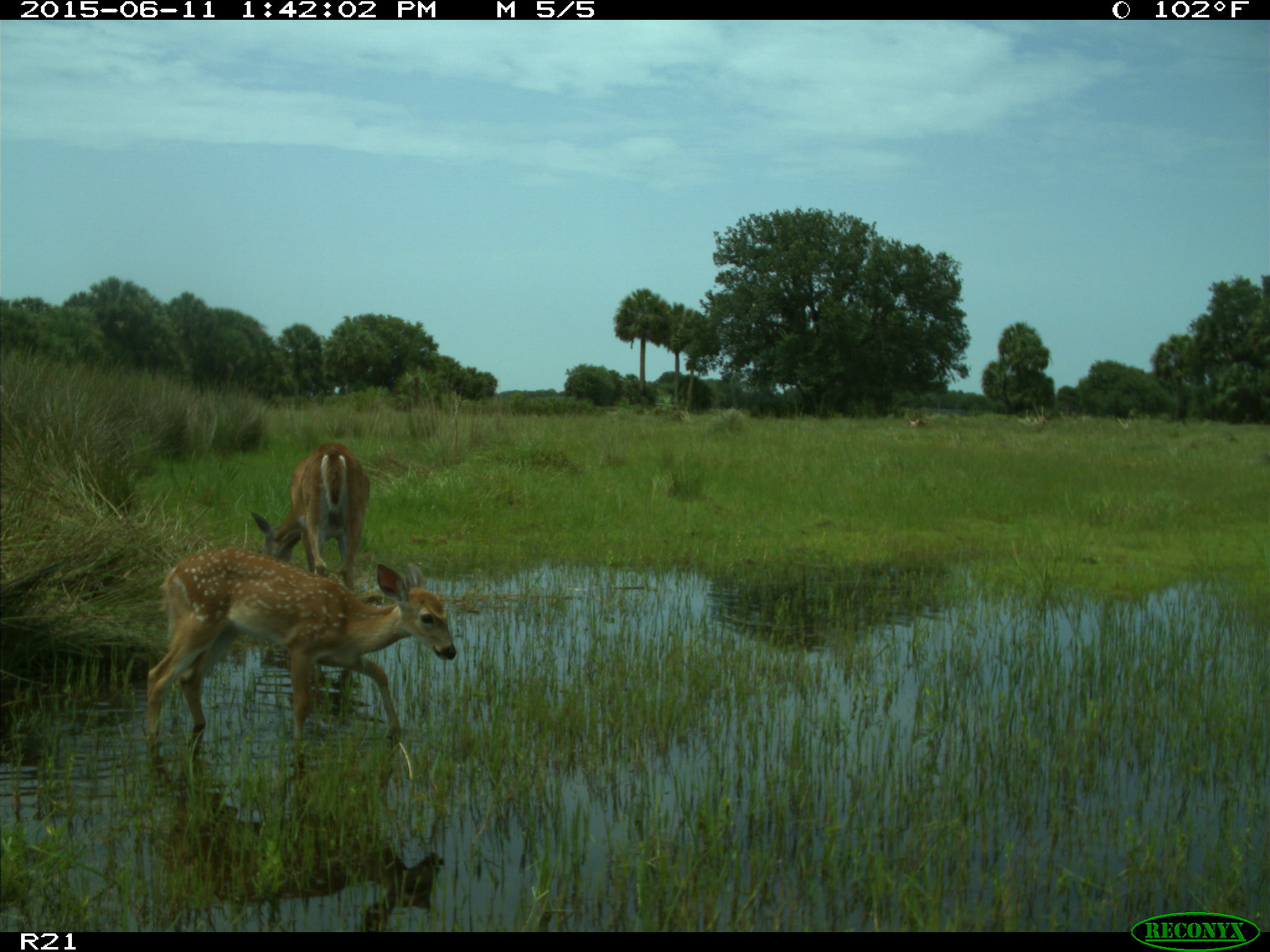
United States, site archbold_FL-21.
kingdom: Animalia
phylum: Chordata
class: Mammalia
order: Artiodactyla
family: Cervidae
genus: Odocoileus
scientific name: Odocoileus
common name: deer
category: unidentified deer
Unidentified deer (deer) (Odocoileus).